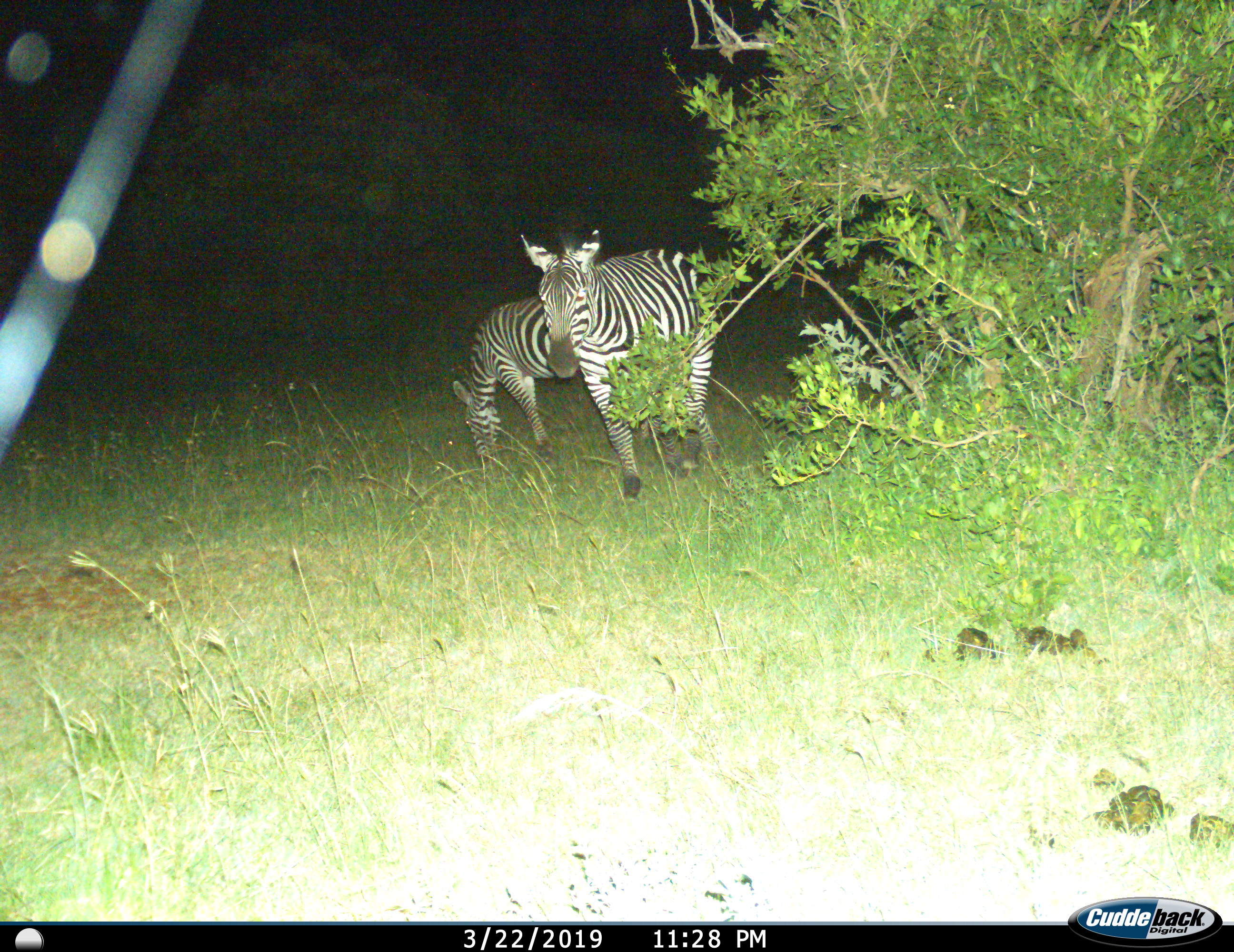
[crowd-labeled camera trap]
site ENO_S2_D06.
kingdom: Animalia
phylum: Chordata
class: Mammalia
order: Perissodactyla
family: Equidae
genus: Equus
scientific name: Equus quagga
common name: plains zebra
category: zebraplains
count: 2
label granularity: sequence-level